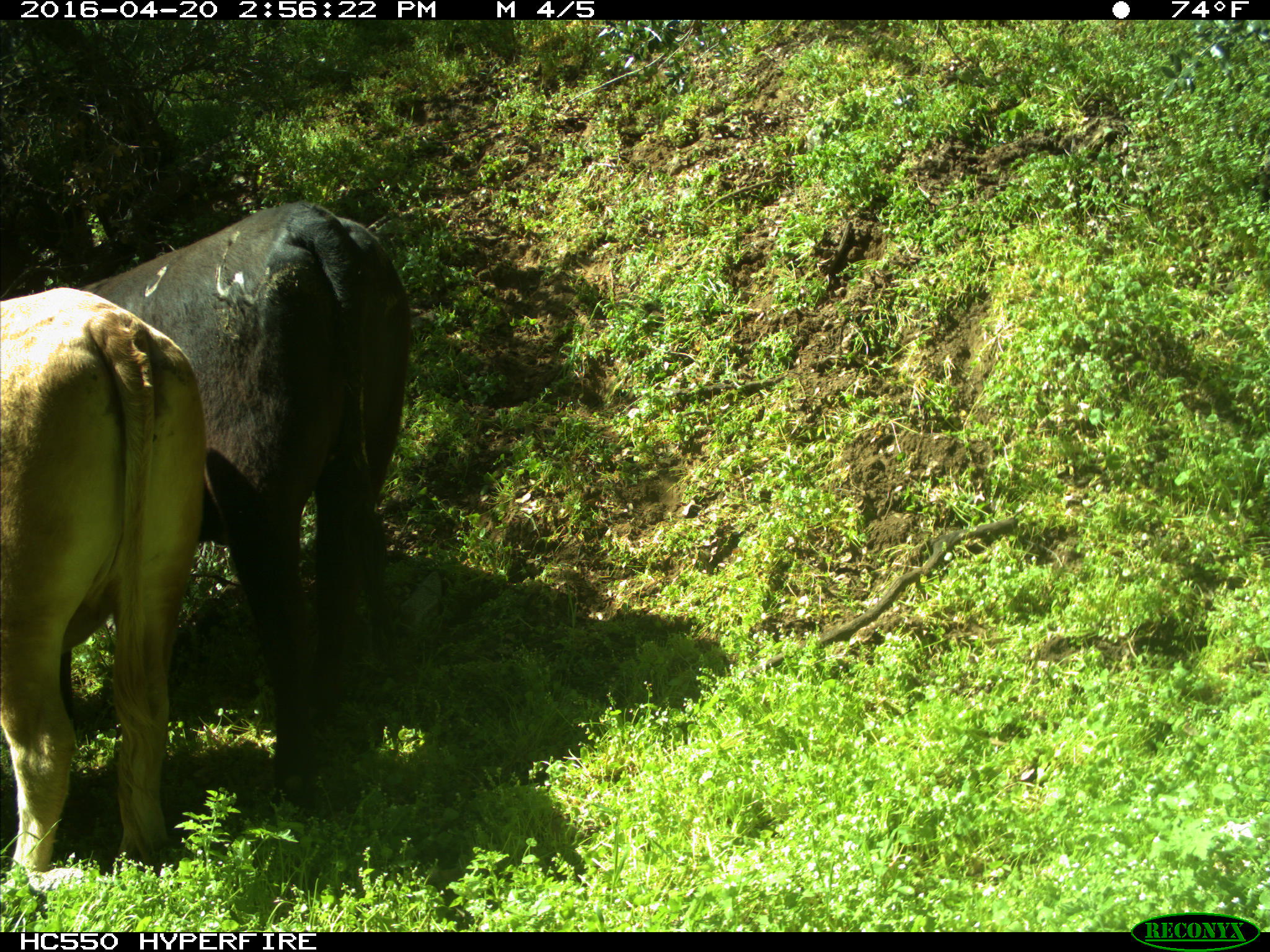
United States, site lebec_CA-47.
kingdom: Animalia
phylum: Chordata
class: Mammalia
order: Artiodactyla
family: Bovidae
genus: Bos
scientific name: Bos taurus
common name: domestic cow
Bos taurus (domestic cow).